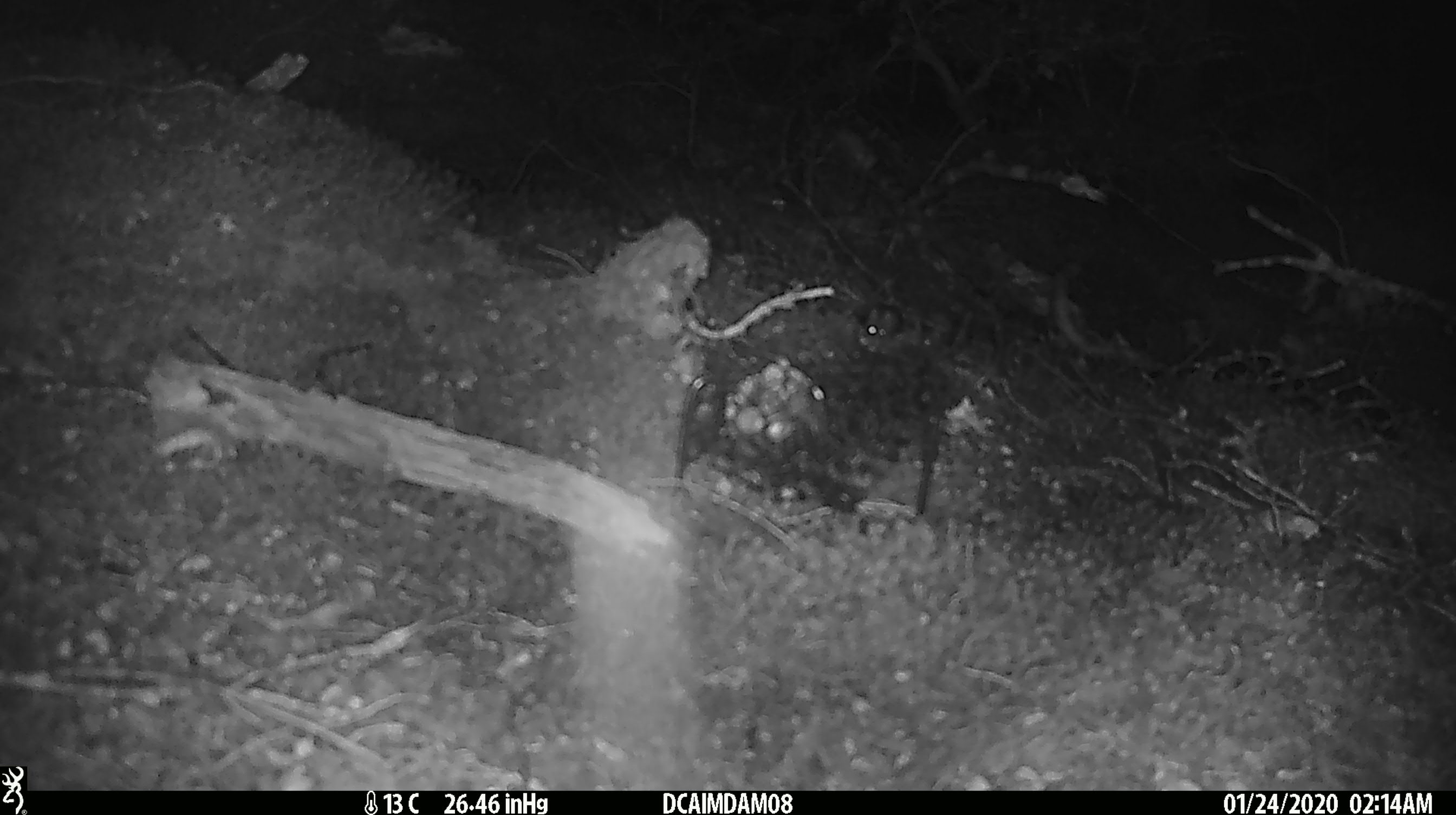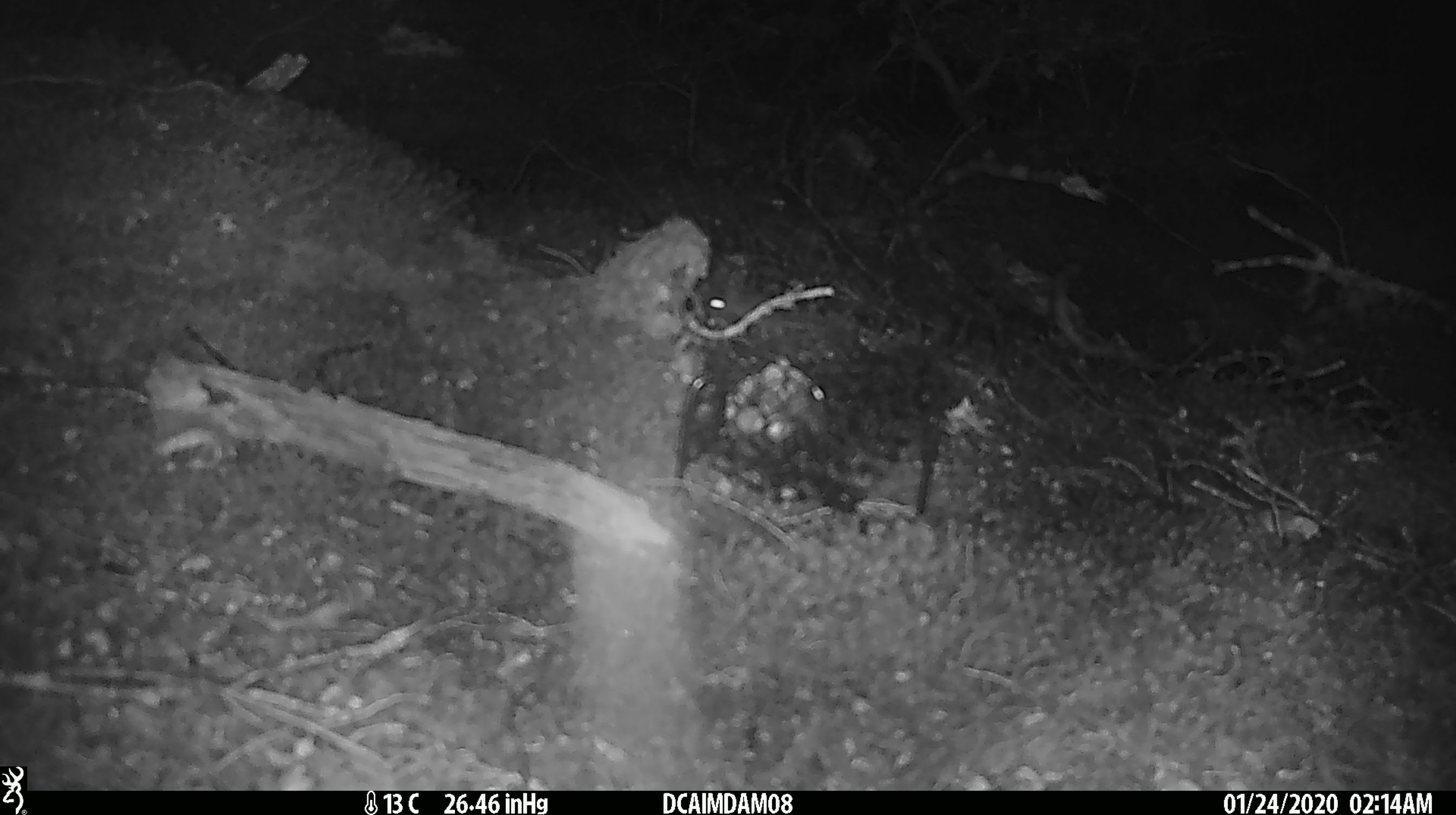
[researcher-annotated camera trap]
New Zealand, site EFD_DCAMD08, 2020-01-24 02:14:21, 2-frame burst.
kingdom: Animalia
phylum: Chordata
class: Mammalia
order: Rodentia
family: Muridae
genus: Mus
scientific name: Mus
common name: mouse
Mouse (Mus).